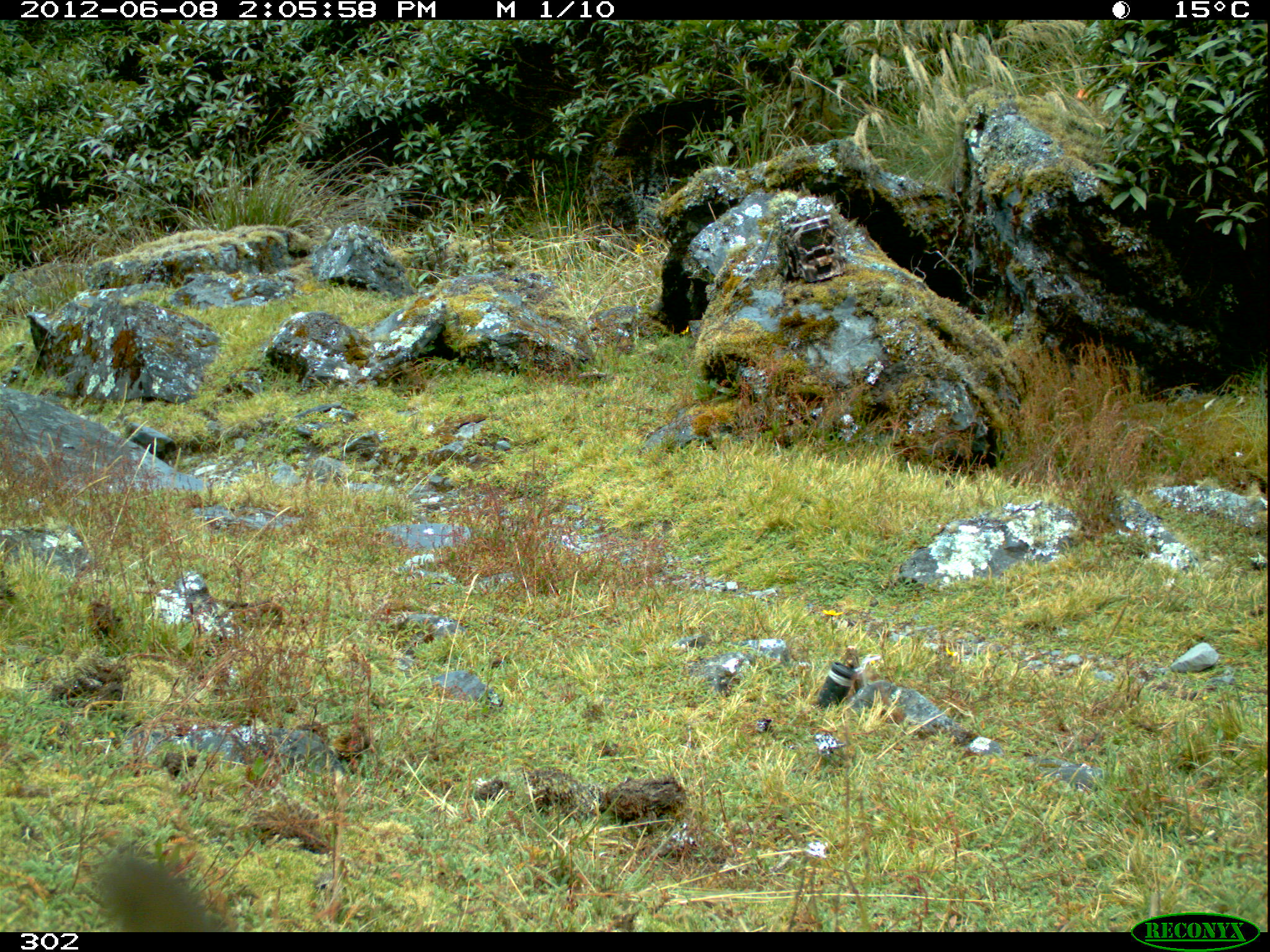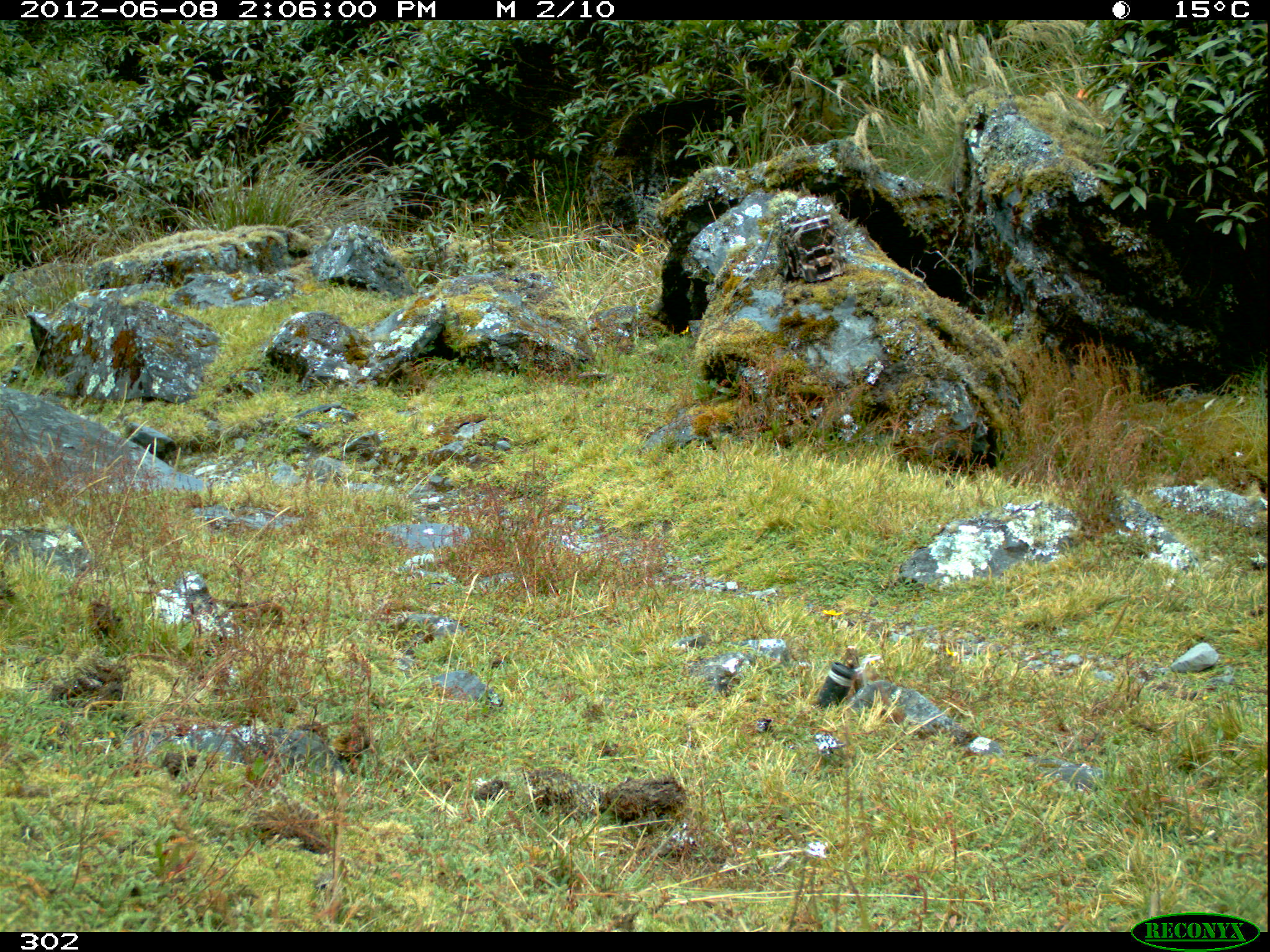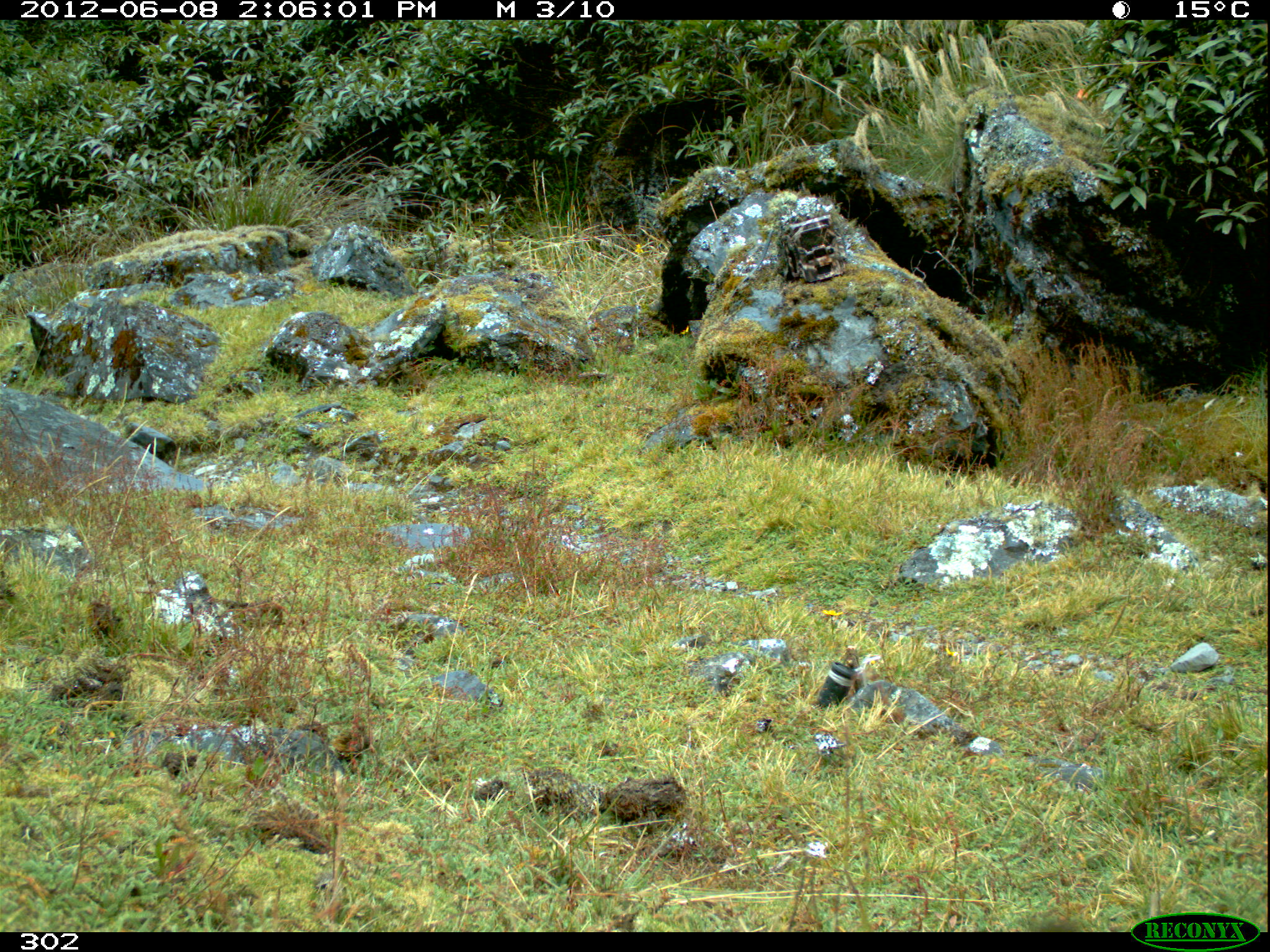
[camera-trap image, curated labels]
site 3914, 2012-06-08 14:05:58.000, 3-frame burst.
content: unidentified animal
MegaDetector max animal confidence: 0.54